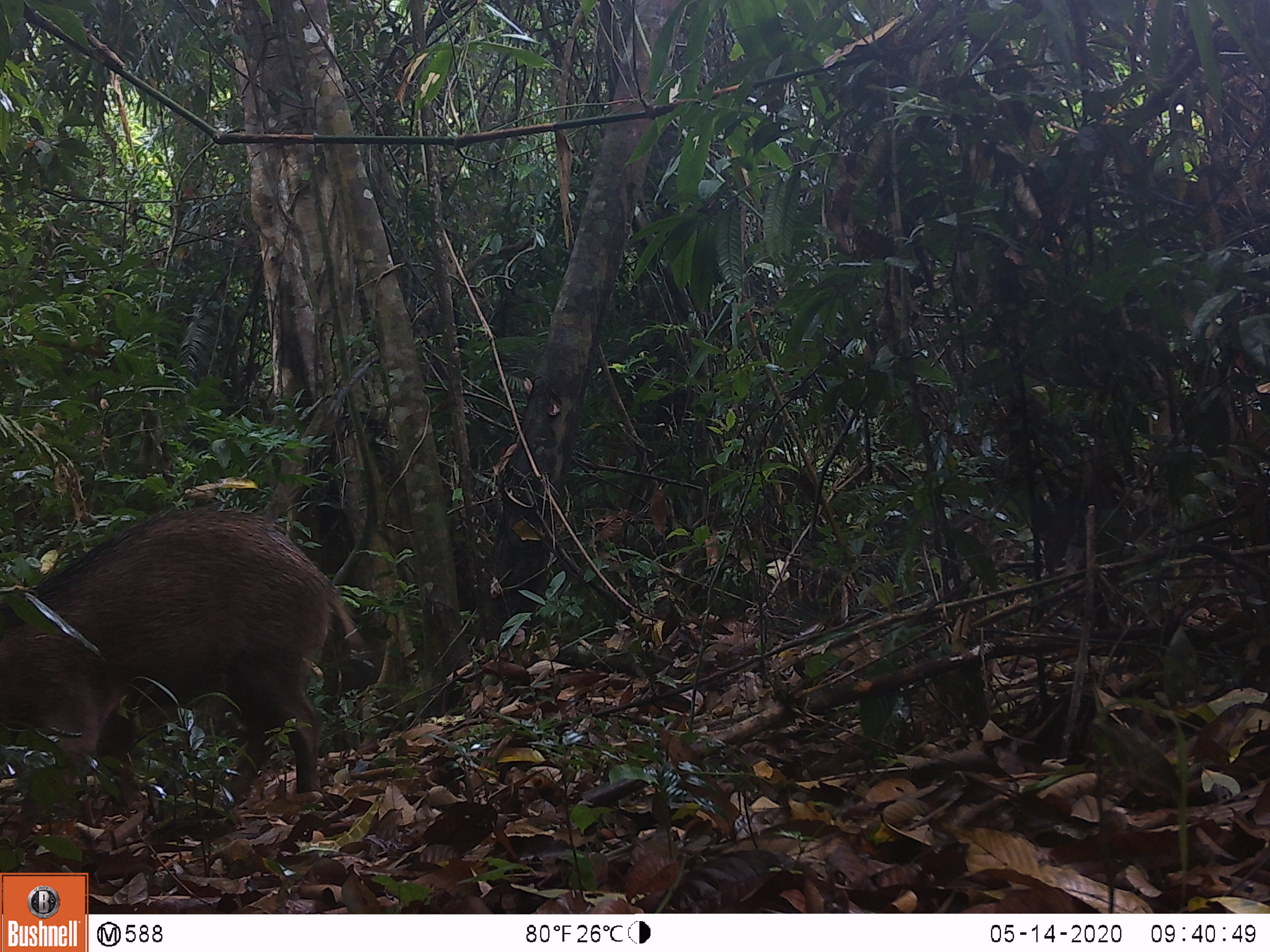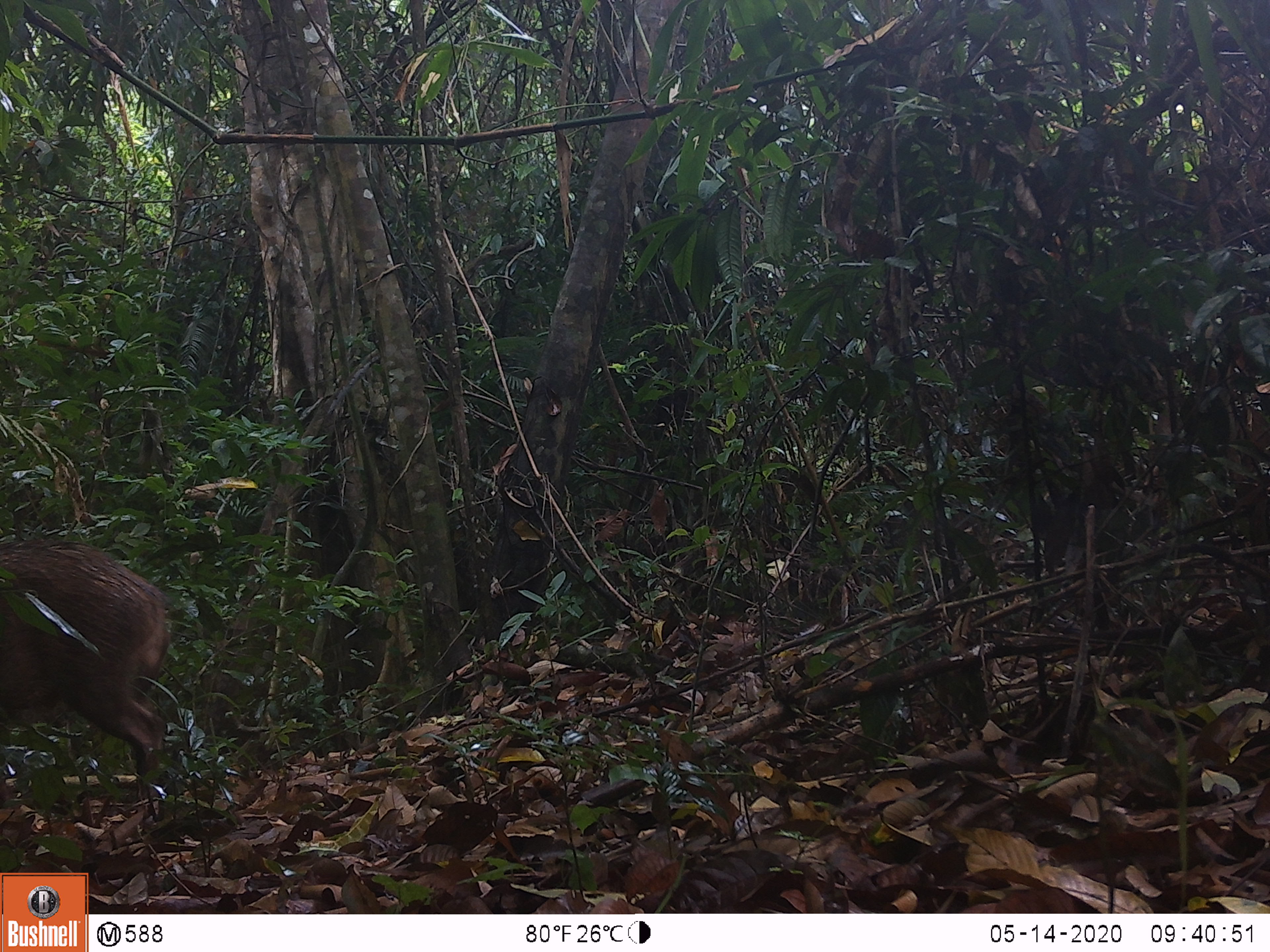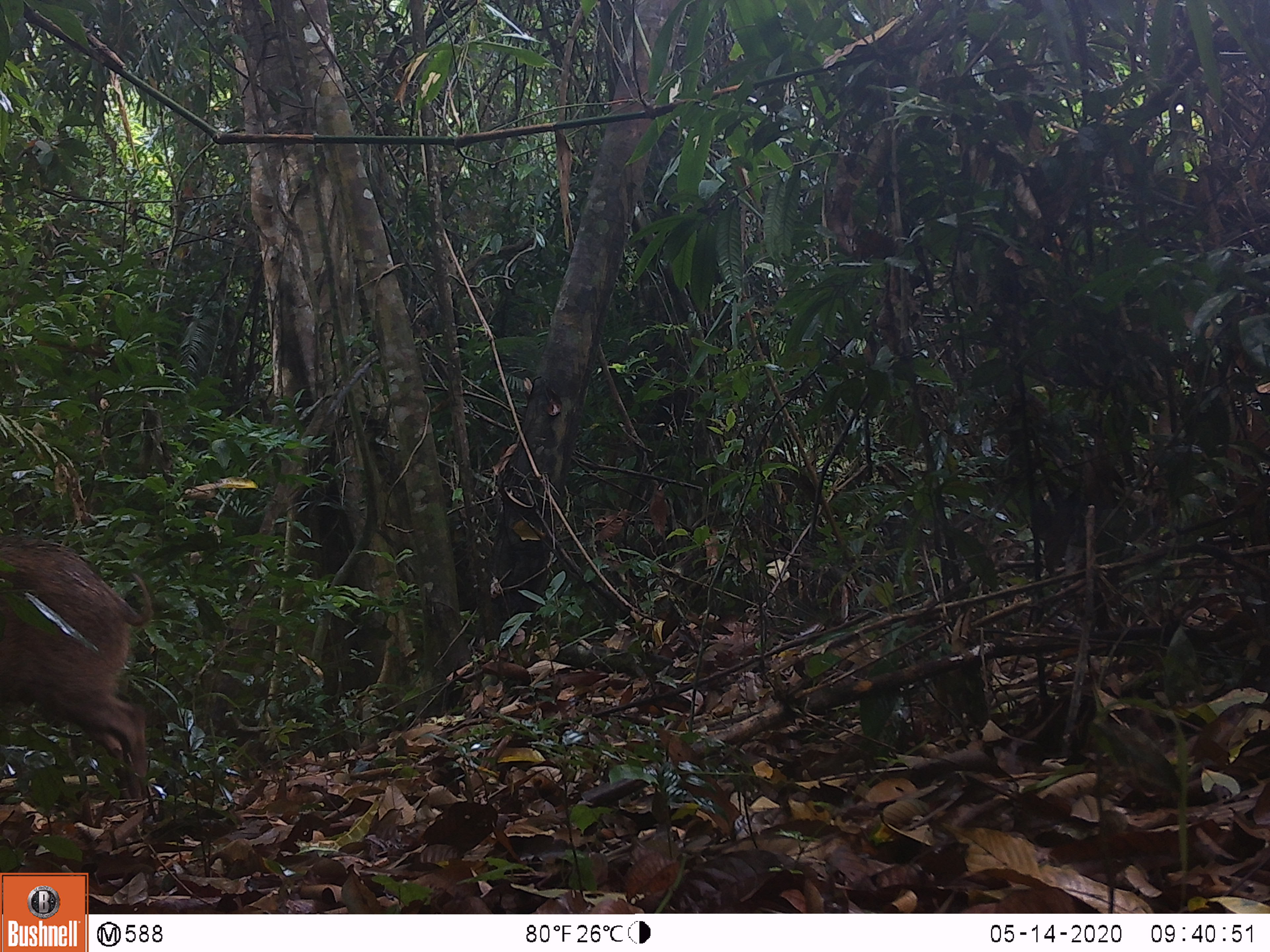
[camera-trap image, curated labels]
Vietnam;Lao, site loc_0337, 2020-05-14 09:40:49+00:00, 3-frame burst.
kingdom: Animalia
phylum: Chordata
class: Mammalia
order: Artiodactyla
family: Suidae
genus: Sus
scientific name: Sus scrofa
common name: eurasian wild pig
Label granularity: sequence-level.